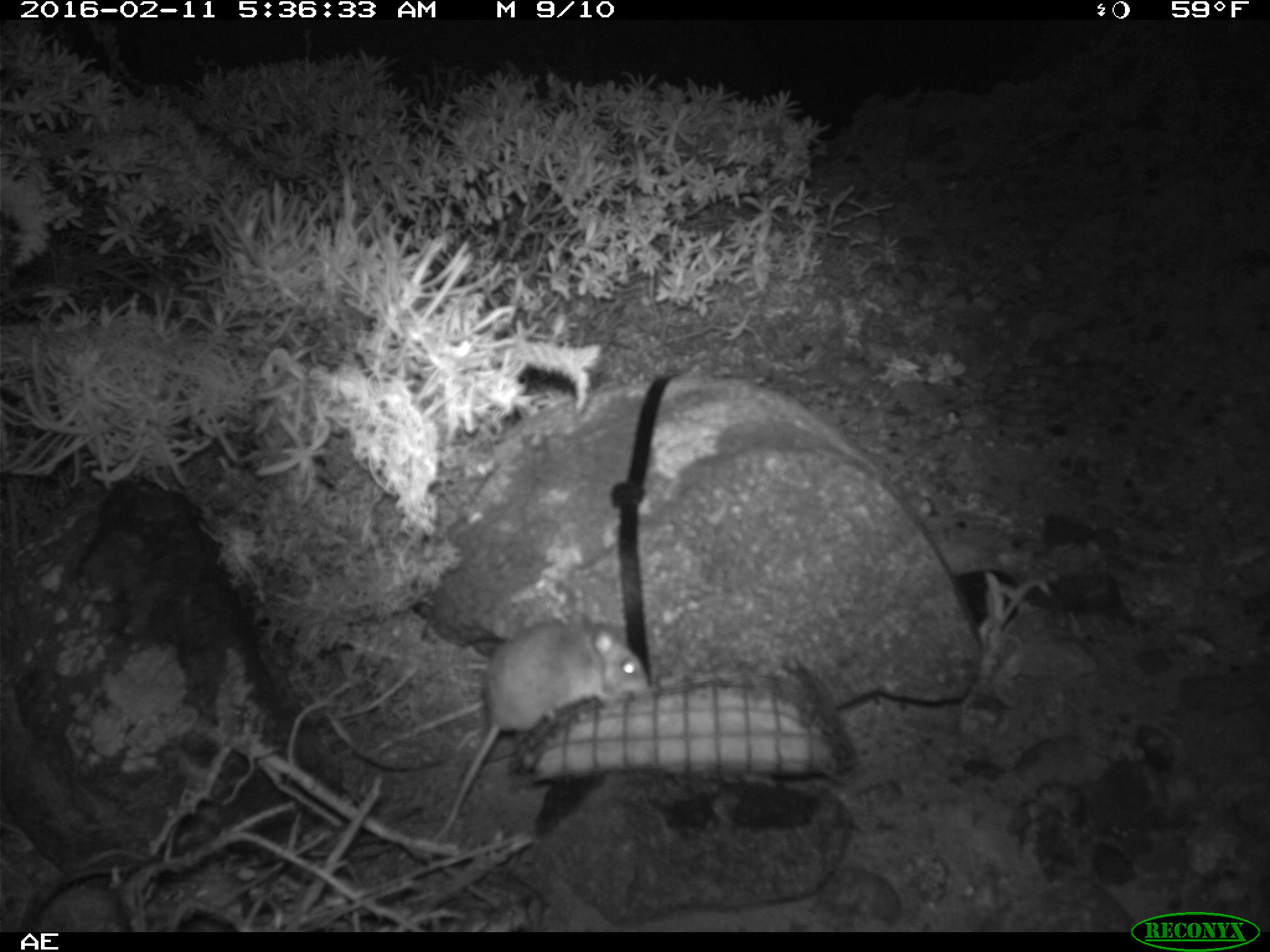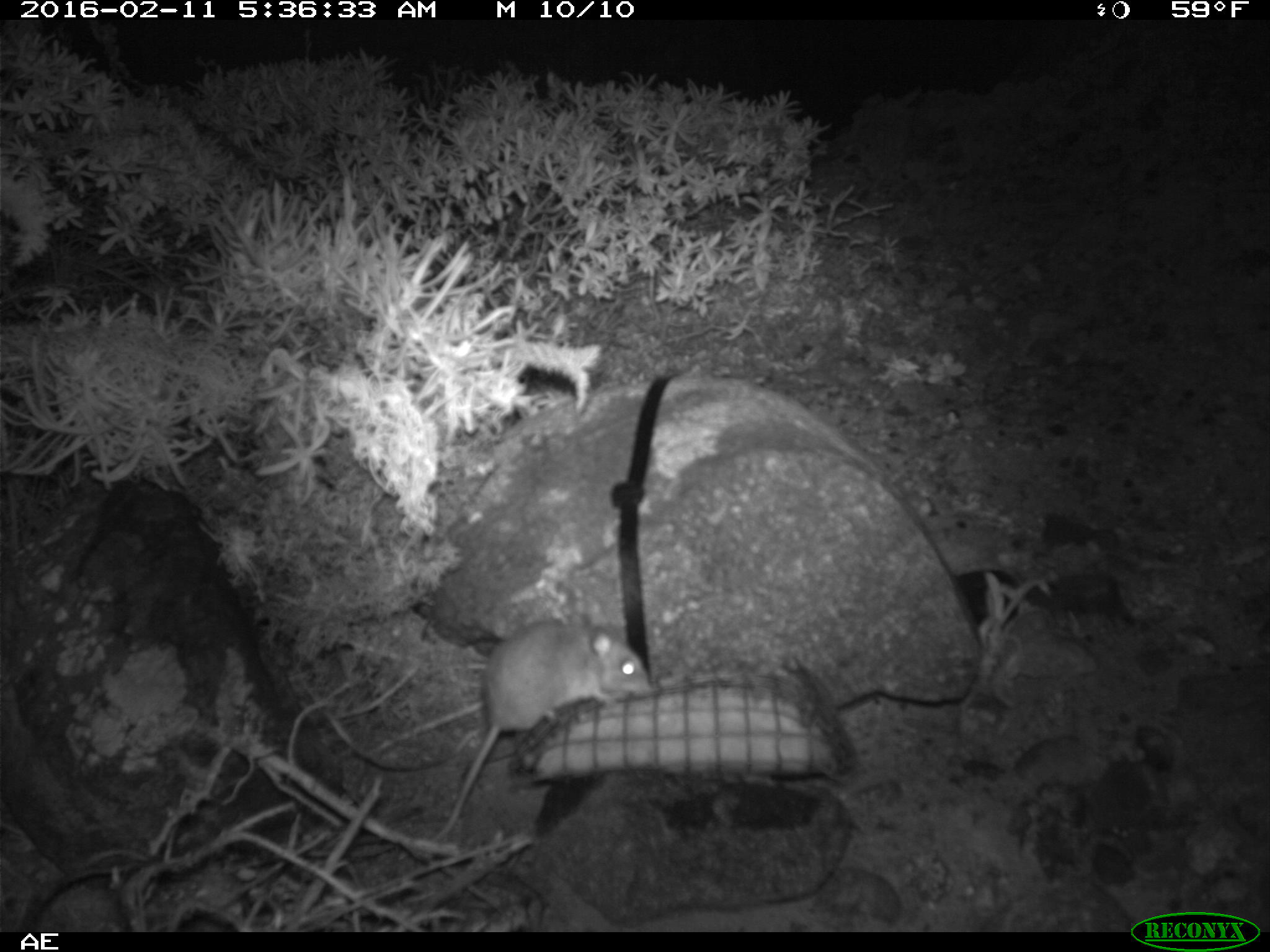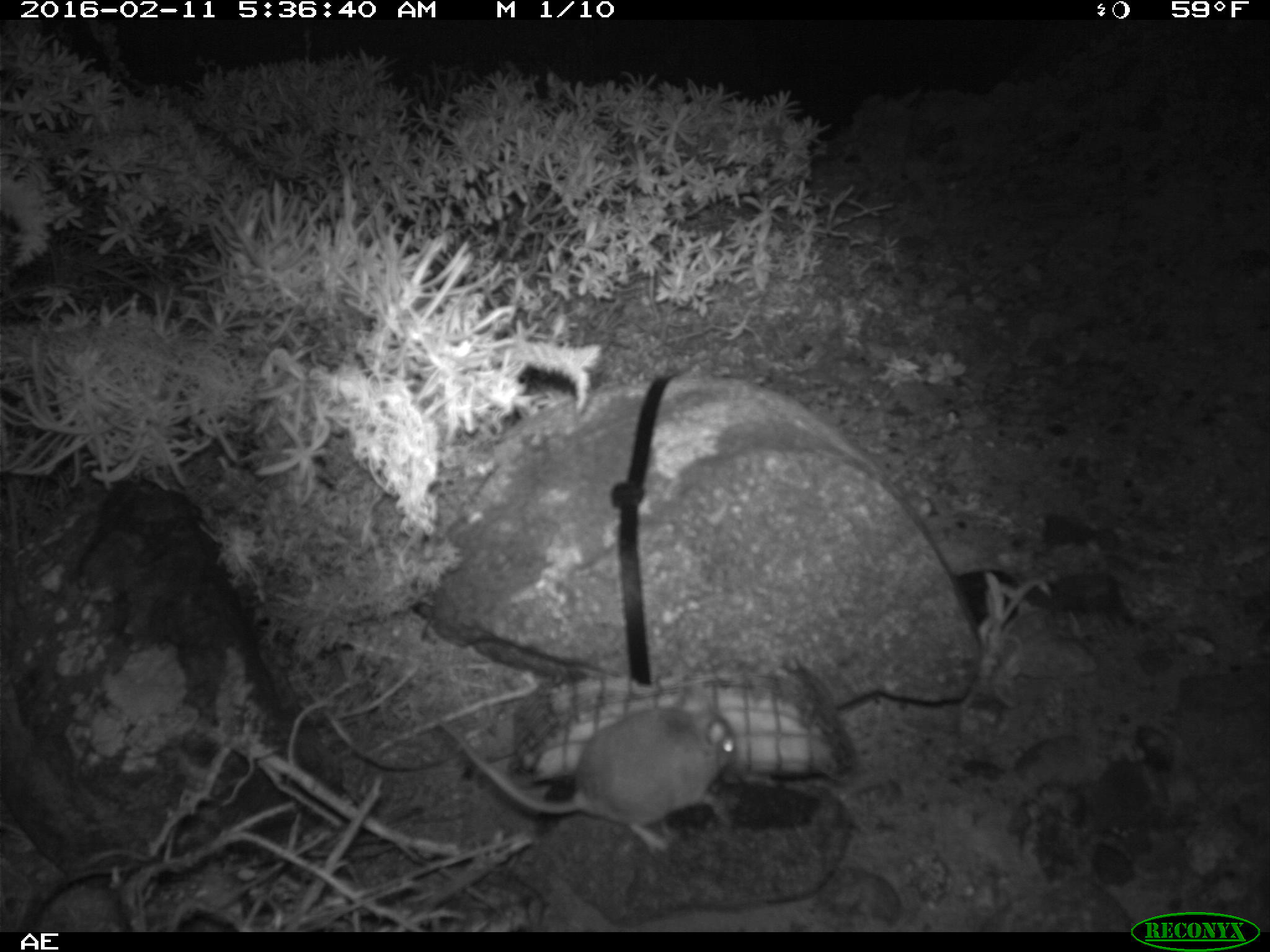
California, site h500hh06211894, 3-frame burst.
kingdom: Animalia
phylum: Chordata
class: Mammalia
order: Rodentia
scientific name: Rodentia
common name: rodent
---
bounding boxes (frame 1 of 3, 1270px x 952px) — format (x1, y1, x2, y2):
rodent: (429, 614, 647, 840)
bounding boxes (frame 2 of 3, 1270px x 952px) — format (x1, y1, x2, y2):
rodent: (431, 620, 650, 840)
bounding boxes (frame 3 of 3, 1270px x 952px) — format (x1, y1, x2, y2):
rodent: (428, 685, 739, 847)